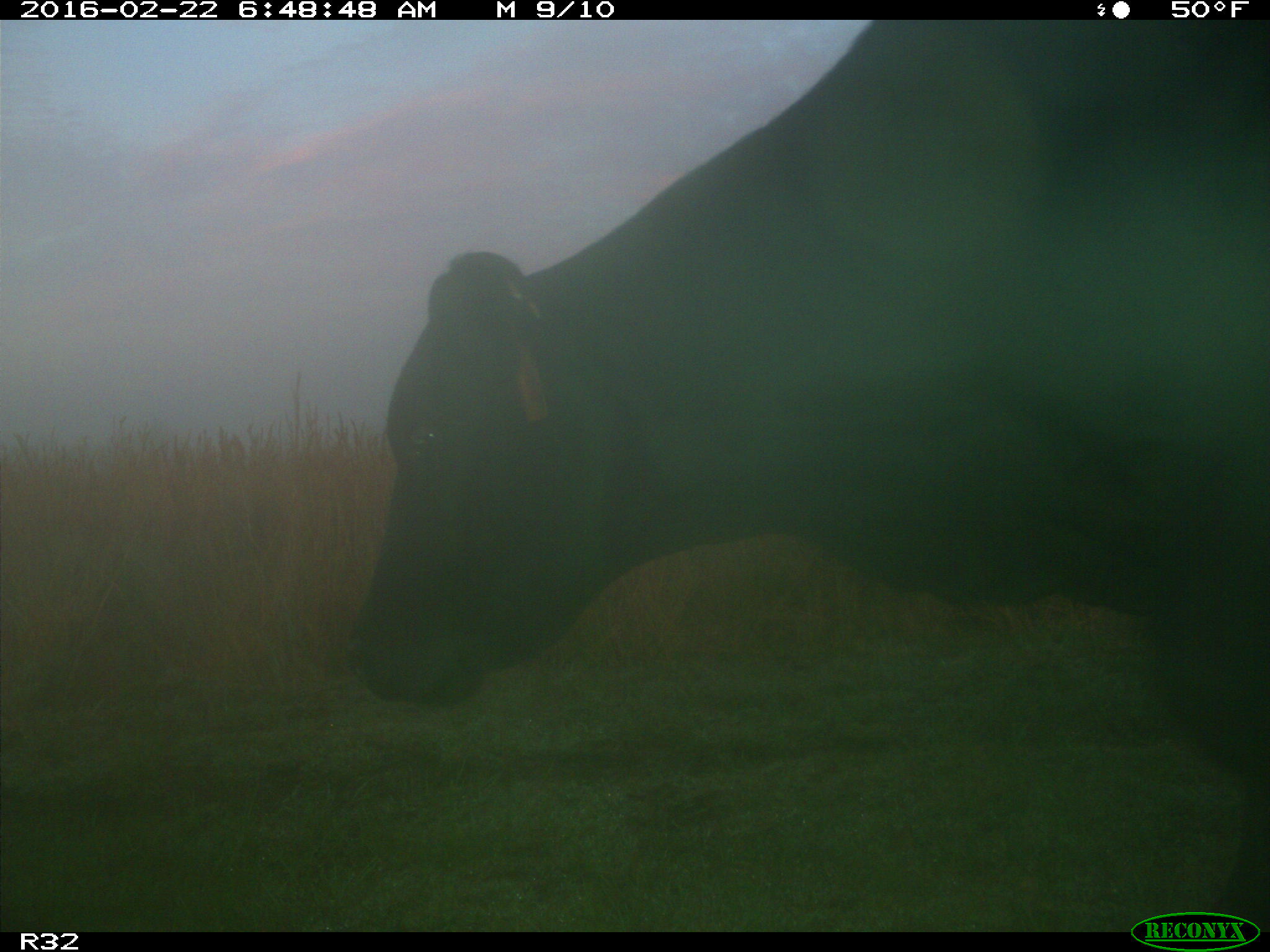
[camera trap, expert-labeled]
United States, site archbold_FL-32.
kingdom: Animalia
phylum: Chordata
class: Mammalia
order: Artiodactyla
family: Bovidae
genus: Bos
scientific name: Bos taurus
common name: domestic cow